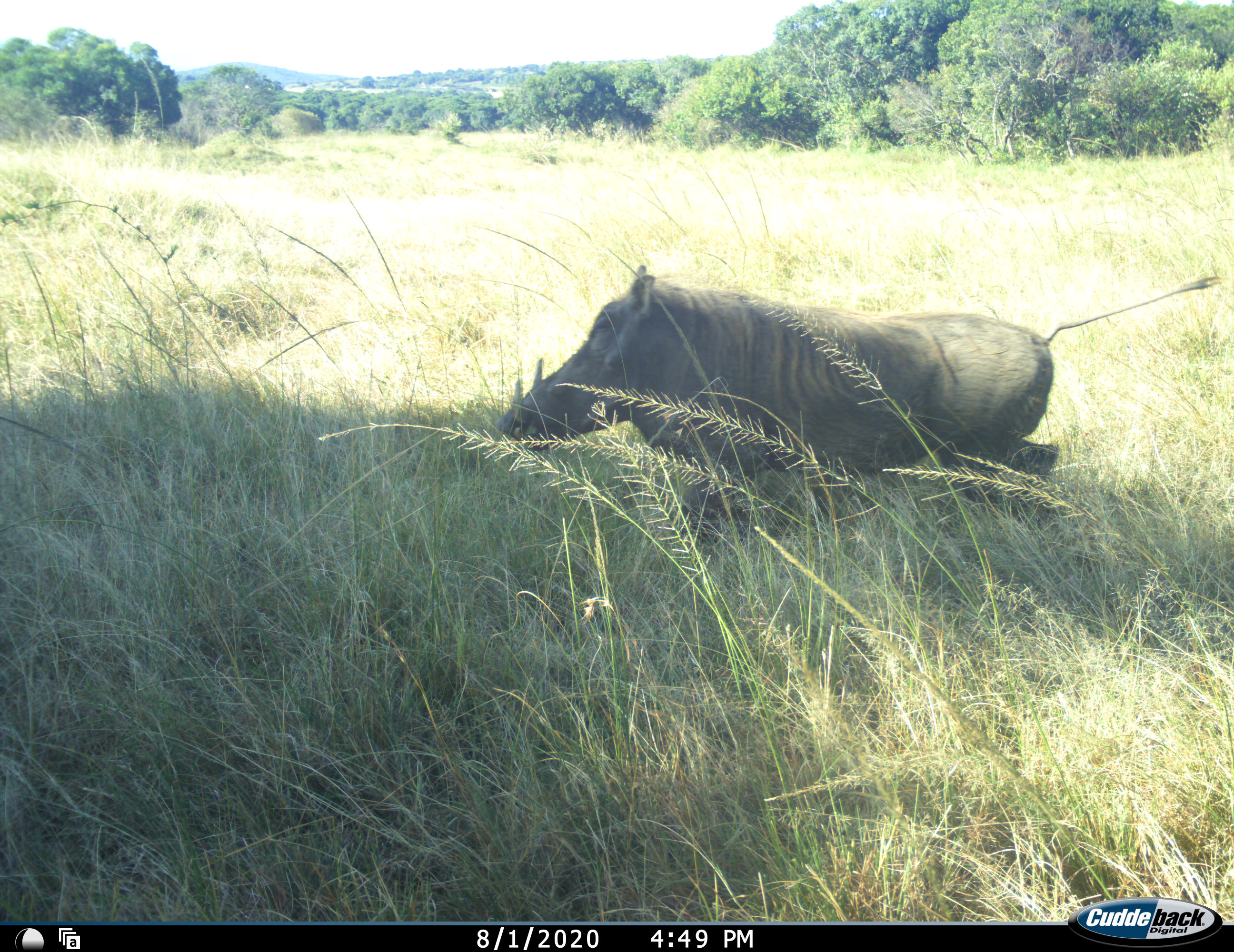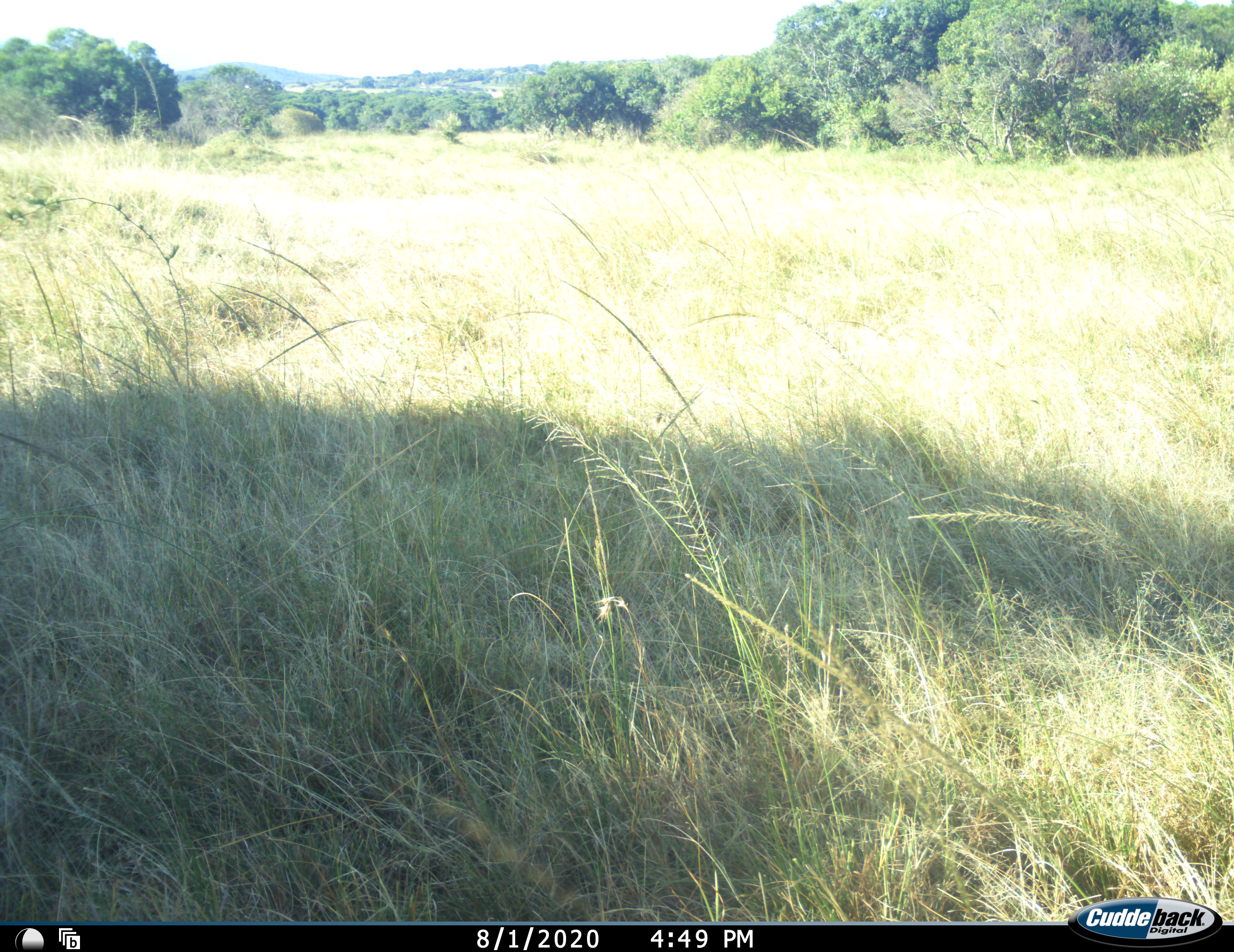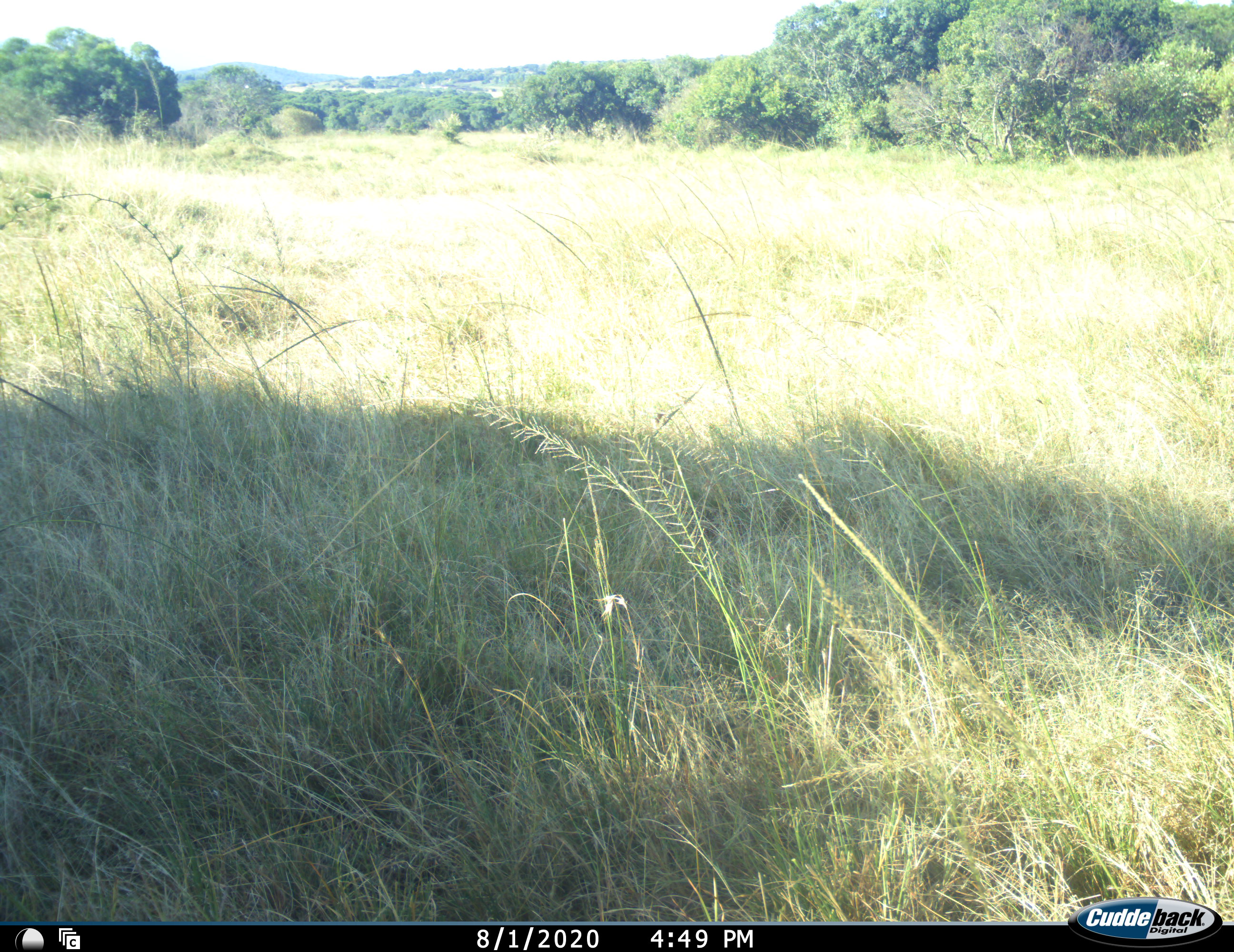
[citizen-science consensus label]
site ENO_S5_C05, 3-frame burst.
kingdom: Animalia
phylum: Chordata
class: Mammalia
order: Artiodactyla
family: Suidae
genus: Phacochoerus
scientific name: Phacochoerus africanus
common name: warthog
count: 1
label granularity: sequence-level